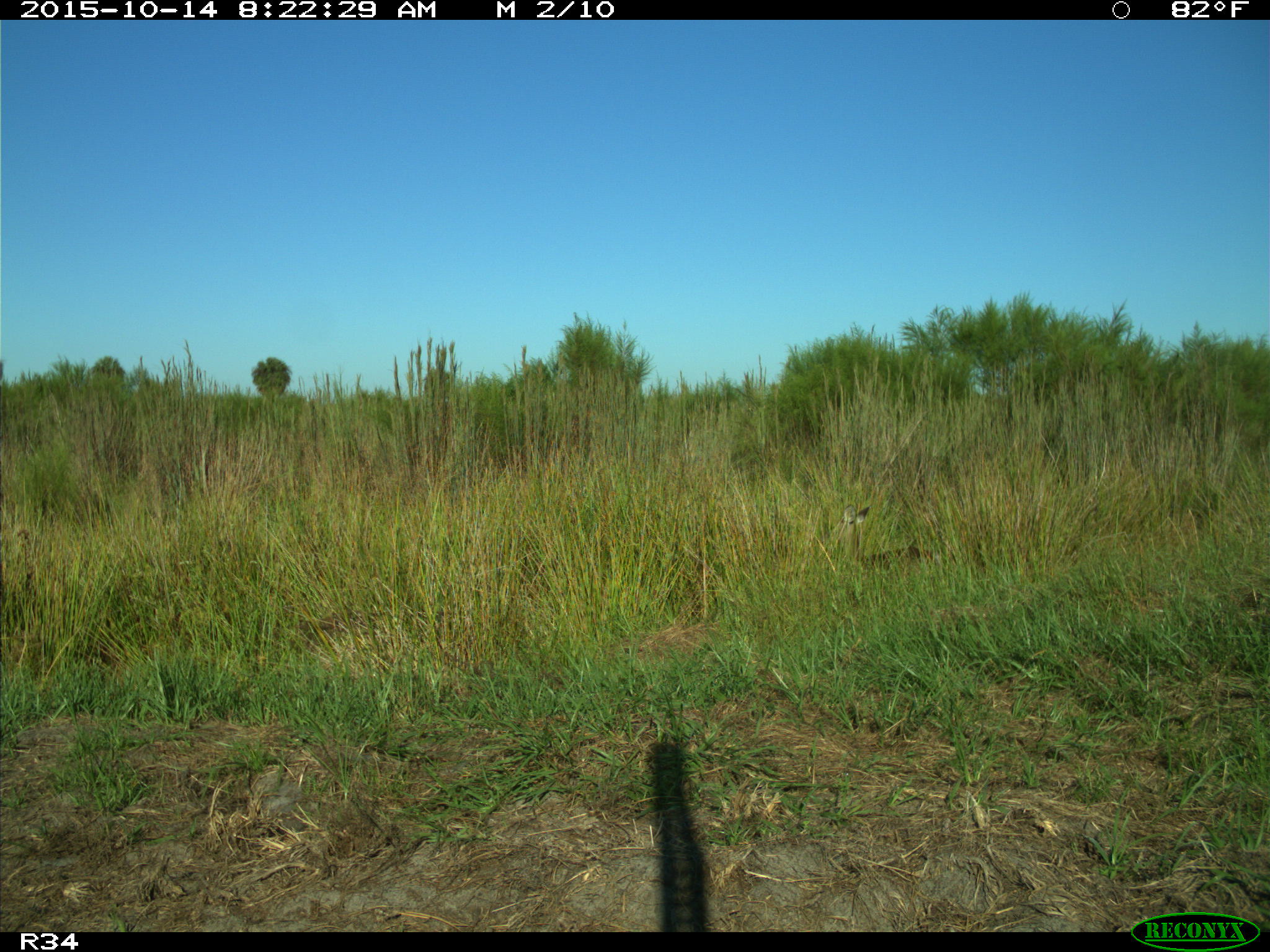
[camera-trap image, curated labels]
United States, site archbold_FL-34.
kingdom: Animalia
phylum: Chordata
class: Mammalia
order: Artiodactyla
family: Cervidae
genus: Odocoileus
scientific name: Odocoileus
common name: deer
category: unidentified deer